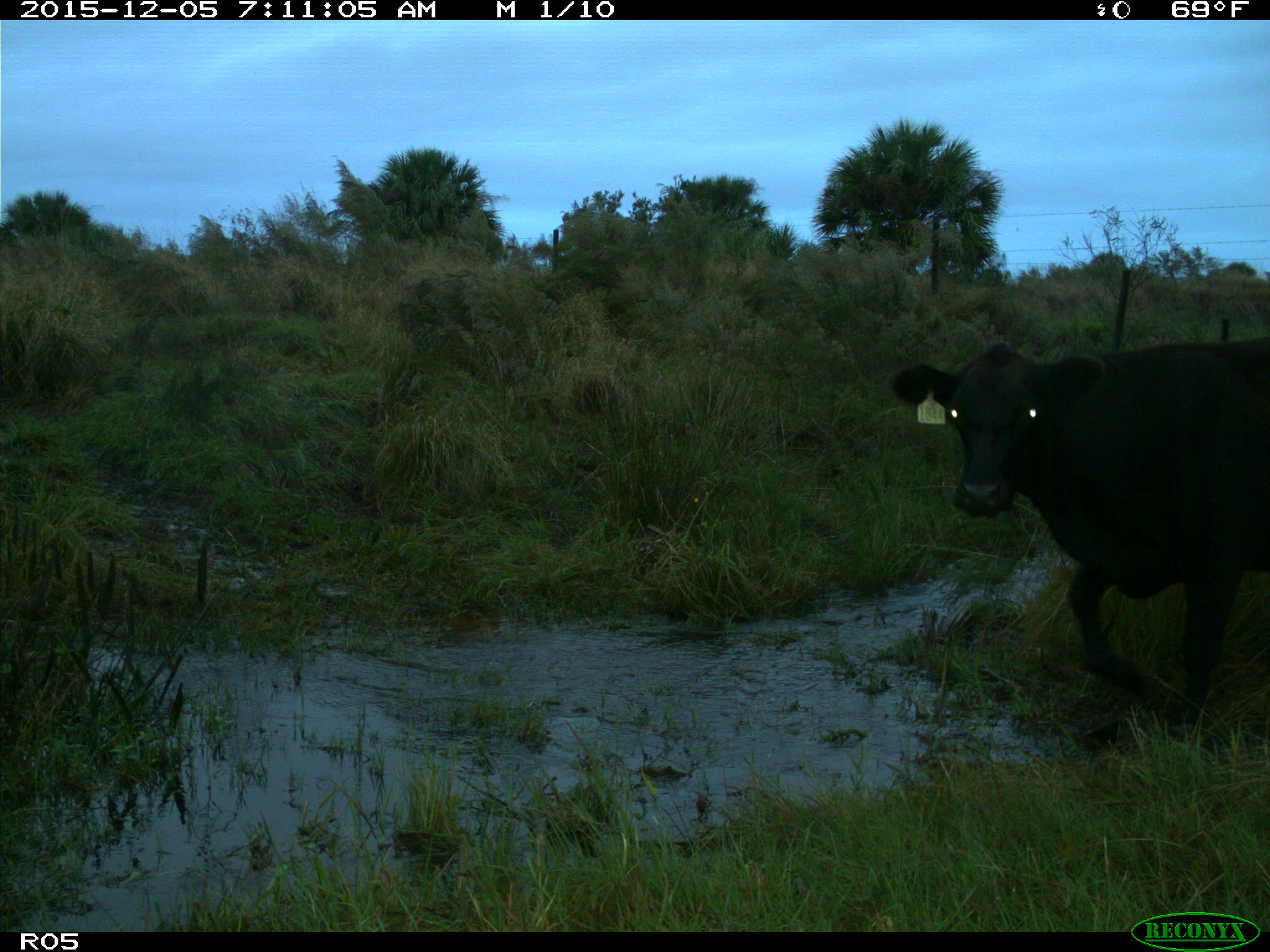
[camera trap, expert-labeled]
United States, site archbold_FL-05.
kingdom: Animalia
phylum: Chordata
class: Mammalia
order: Artiodactyla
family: Bovidae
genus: Bos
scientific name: Bos taurus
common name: domestic cow